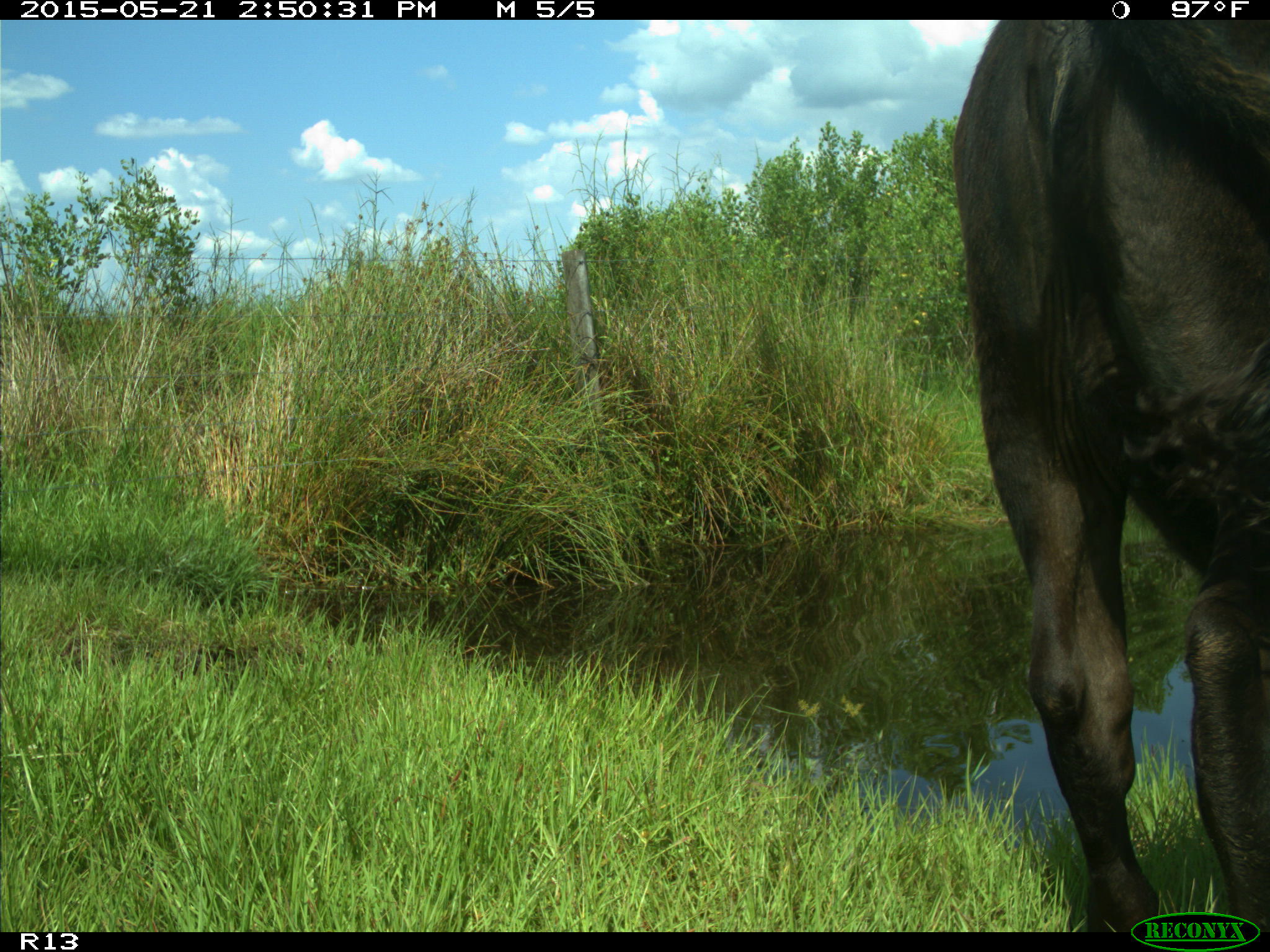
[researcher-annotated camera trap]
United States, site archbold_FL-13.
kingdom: Animalia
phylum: Chordata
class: Mammalia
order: Artiodactyla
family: Bovidae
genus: Bos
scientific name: Bos taurus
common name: domestic cow